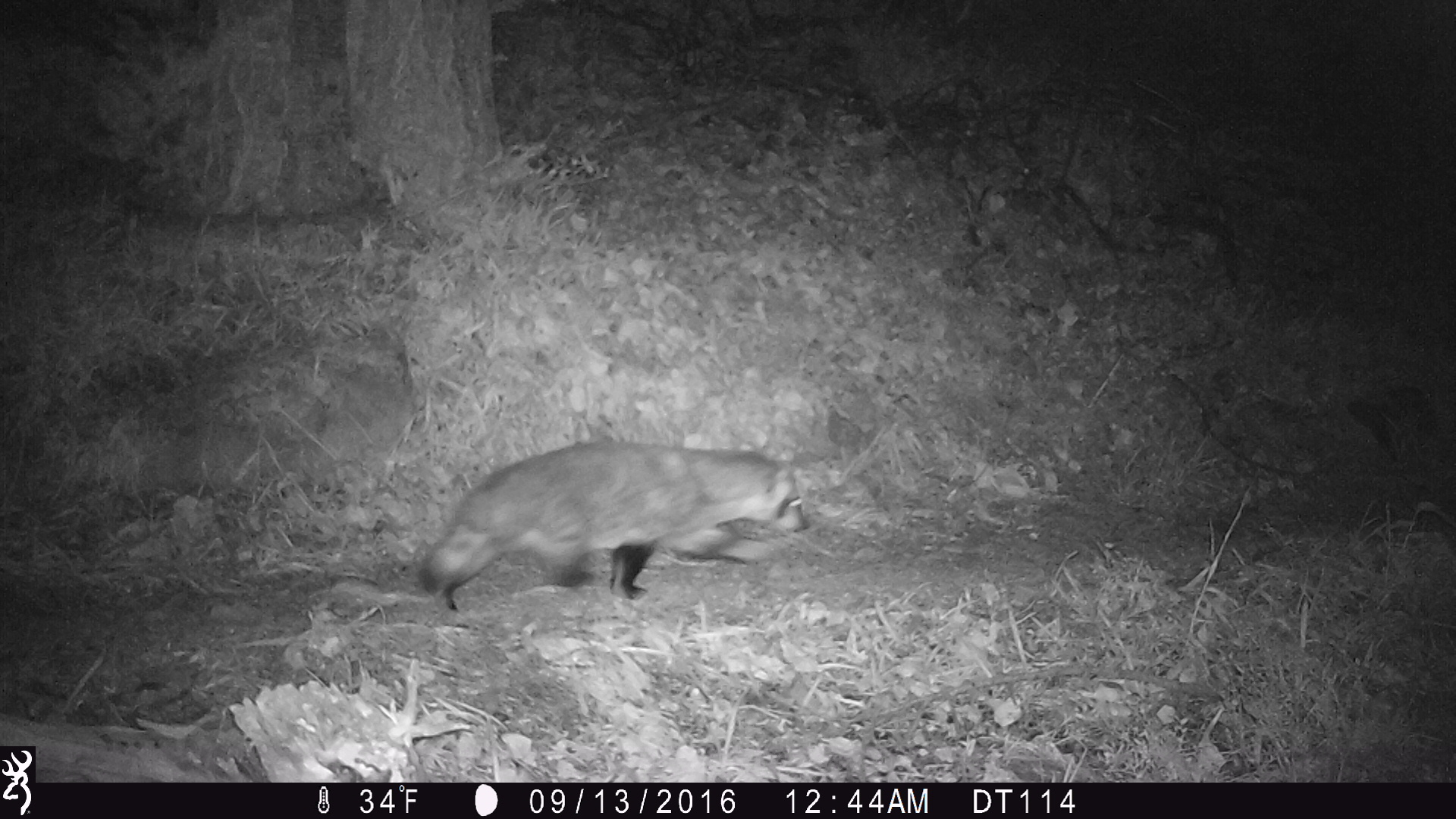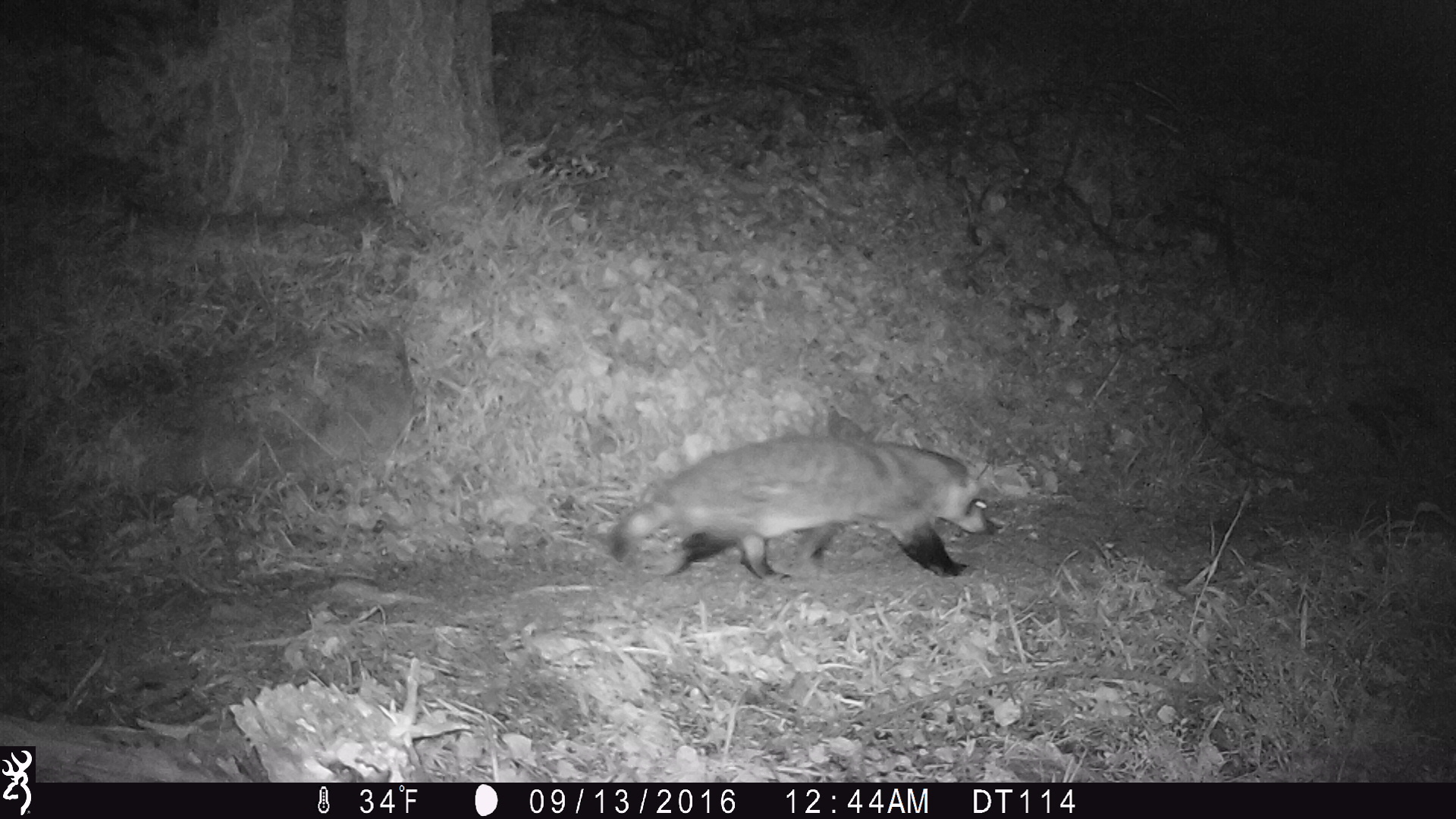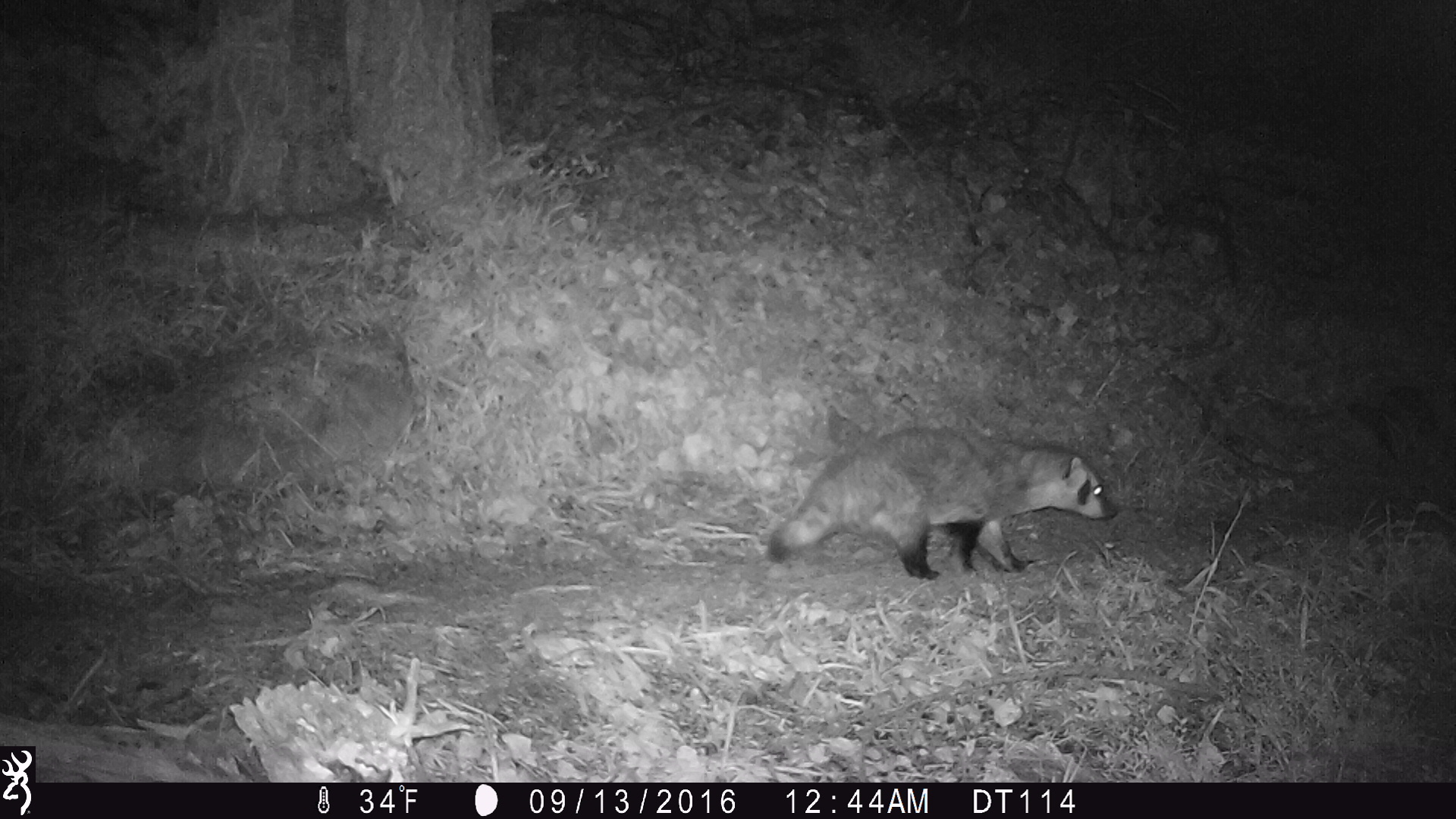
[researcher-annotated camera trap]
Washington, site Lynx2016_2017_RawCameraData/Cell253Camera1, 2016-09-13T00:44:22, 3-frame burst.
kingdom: Animalia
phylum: Chordata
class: Mammalia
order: Carnivora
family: Mustelidae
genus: Taxidea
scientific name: Taxidea taxus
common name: american badger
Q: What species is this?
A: Taxidea taxus (american badger).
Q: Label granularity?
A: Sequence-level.